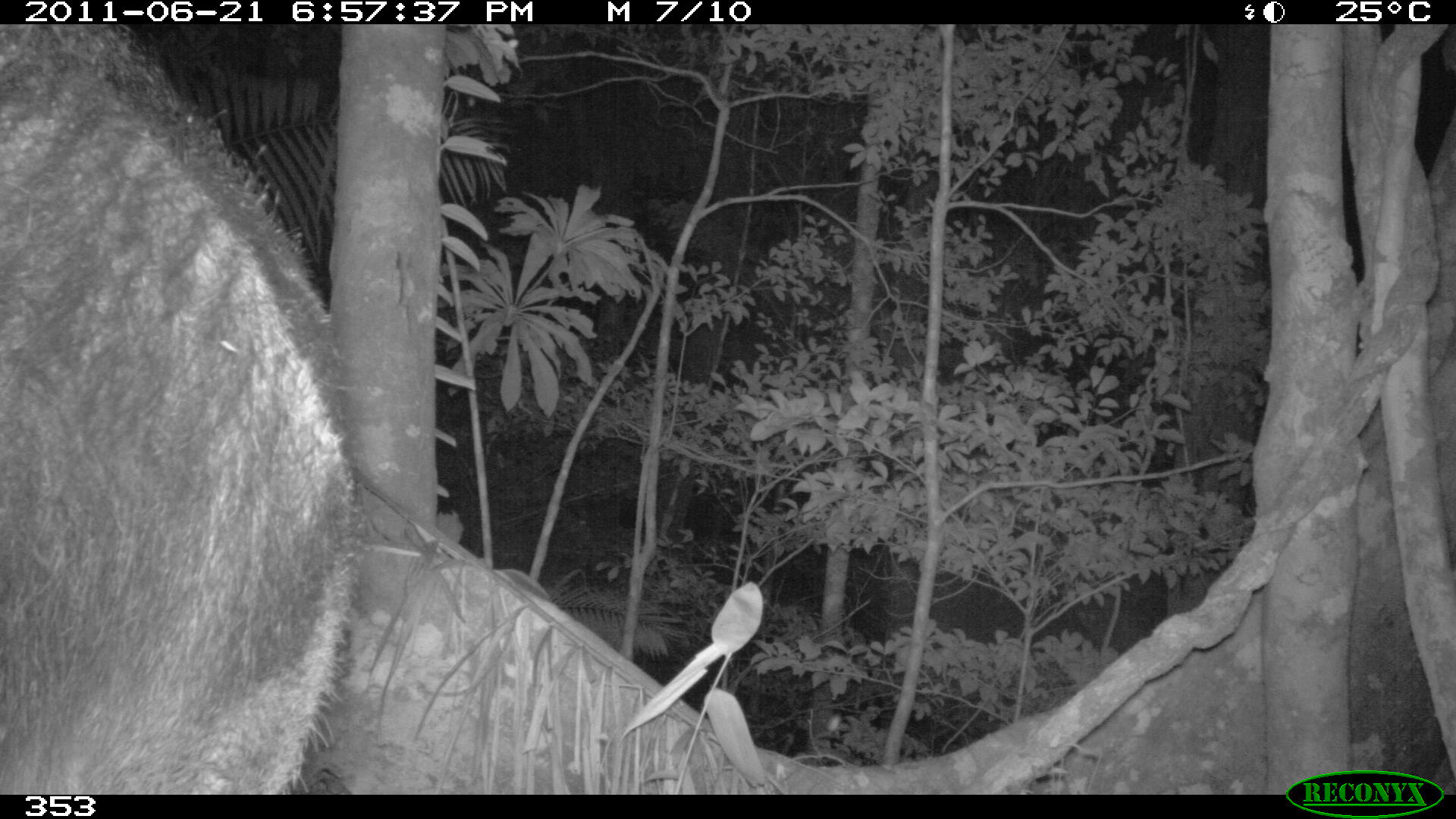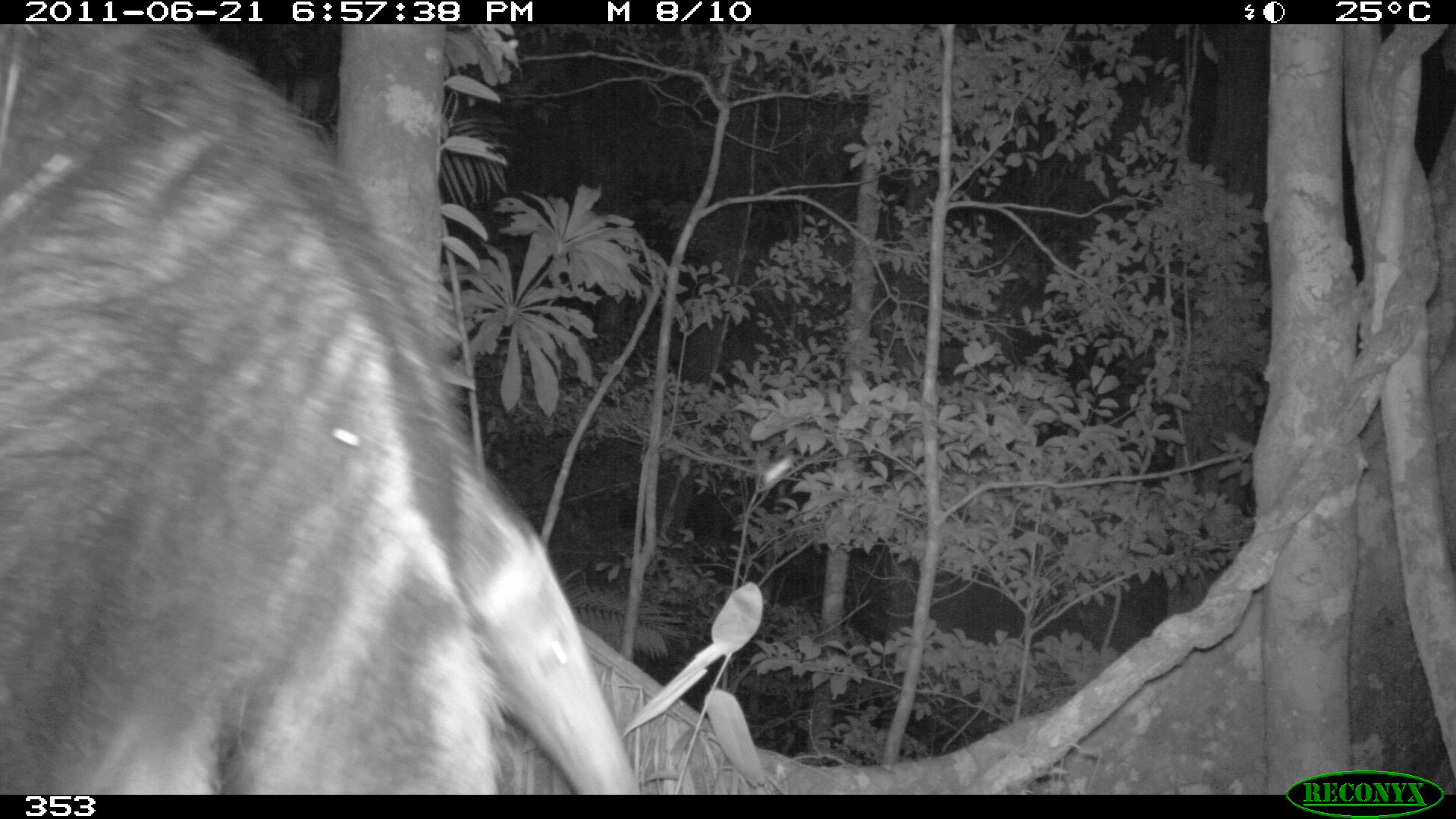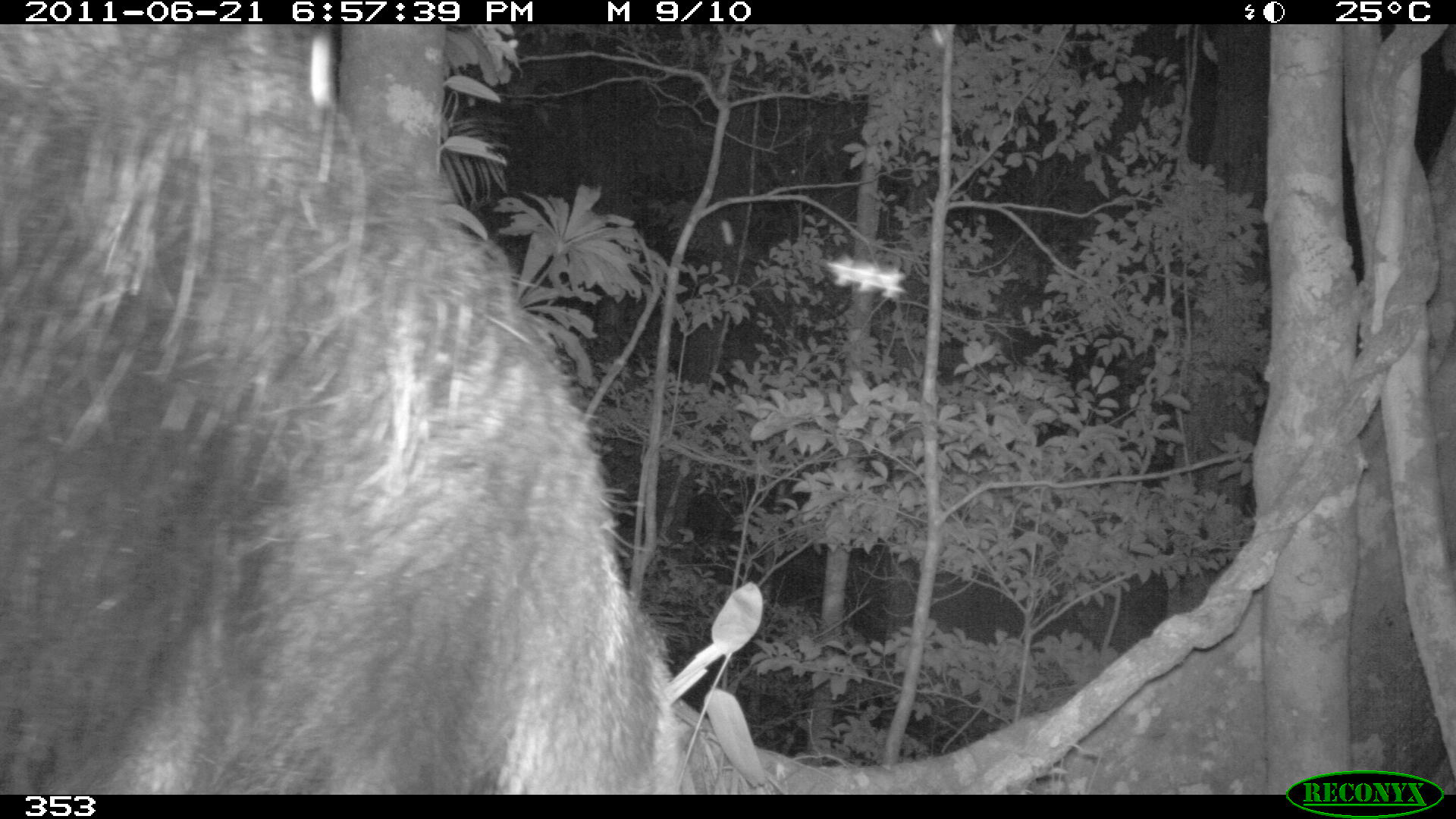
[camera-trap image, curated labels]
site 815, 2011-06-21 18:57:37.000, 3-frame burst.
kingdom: Animalia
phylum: Chordata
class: Mammalia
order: Pilosa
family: Myrmecophagidae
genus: Myrmecophaga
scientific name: Myrmecophaga tridactyla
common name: giant anteater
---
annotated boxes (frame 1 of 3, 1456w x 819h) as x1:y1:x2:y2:
myrmecophaga tridactyla: 0:24:372:793